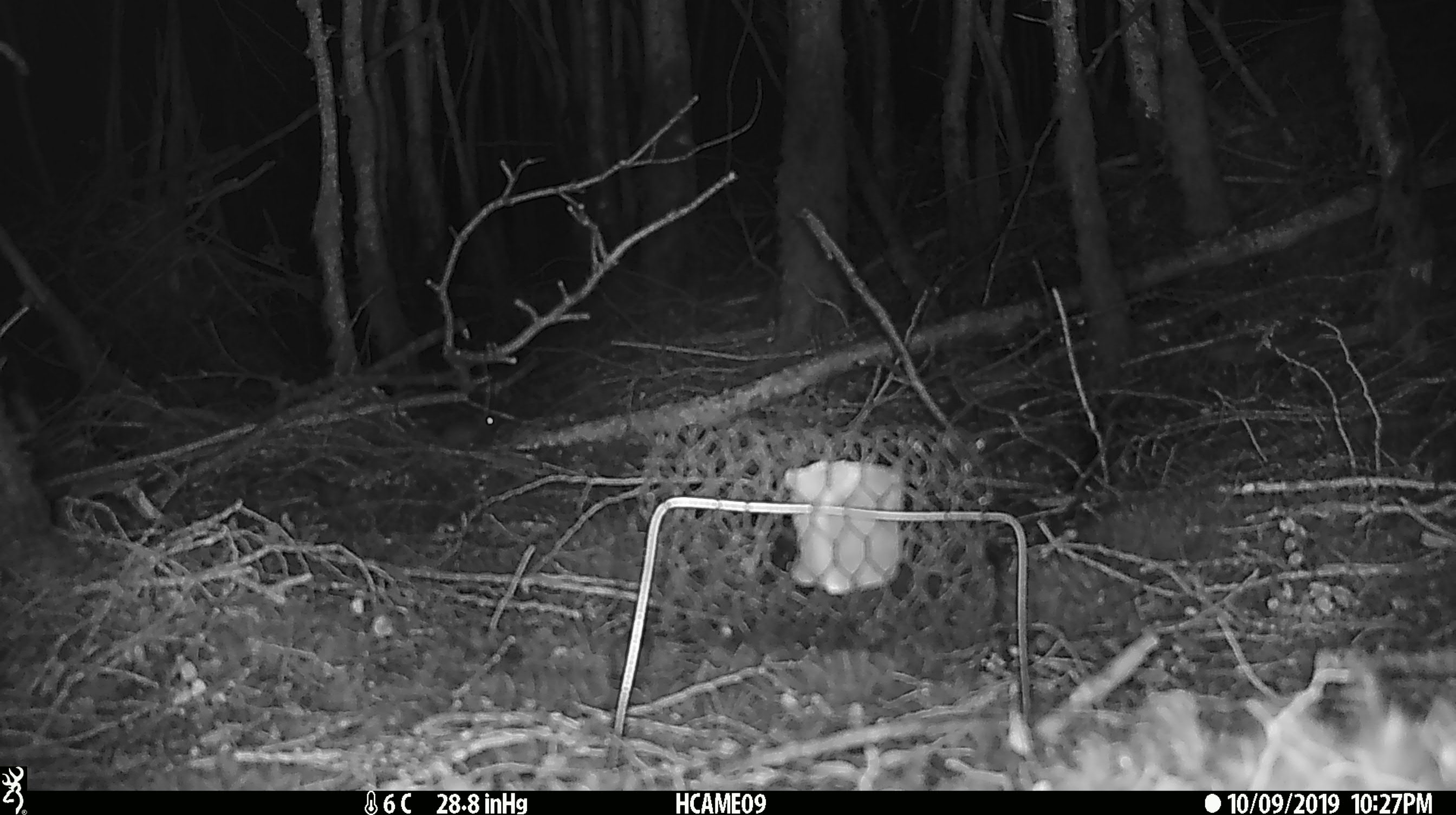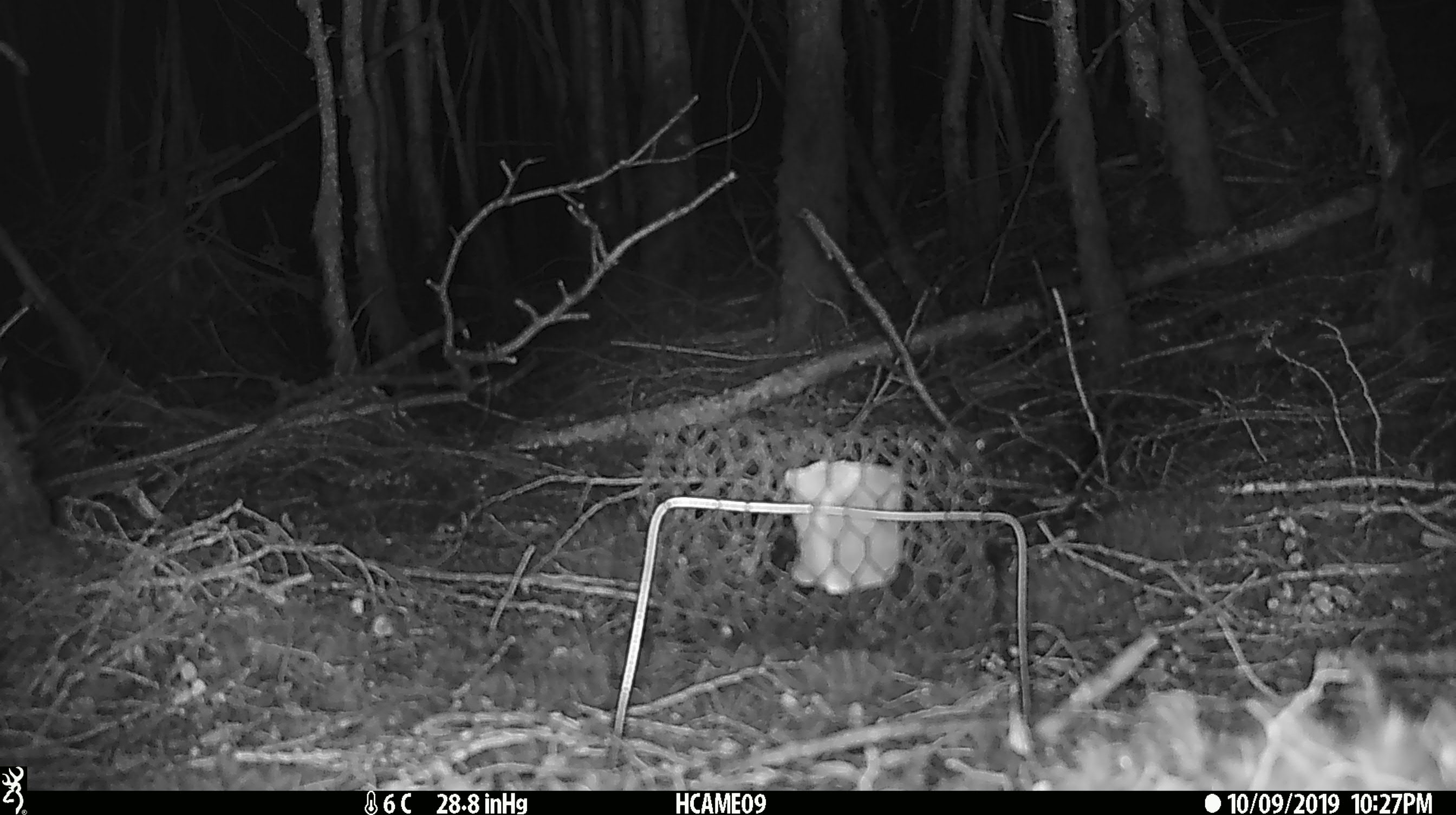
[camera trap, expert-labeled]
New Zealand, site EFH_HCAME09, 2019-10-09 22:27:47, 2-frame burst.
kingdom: Animalia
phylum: Chordata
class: Mammalia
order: Rodentia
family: Muridae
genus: Mus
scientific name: Mus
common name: mouse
Mouse (Mus).